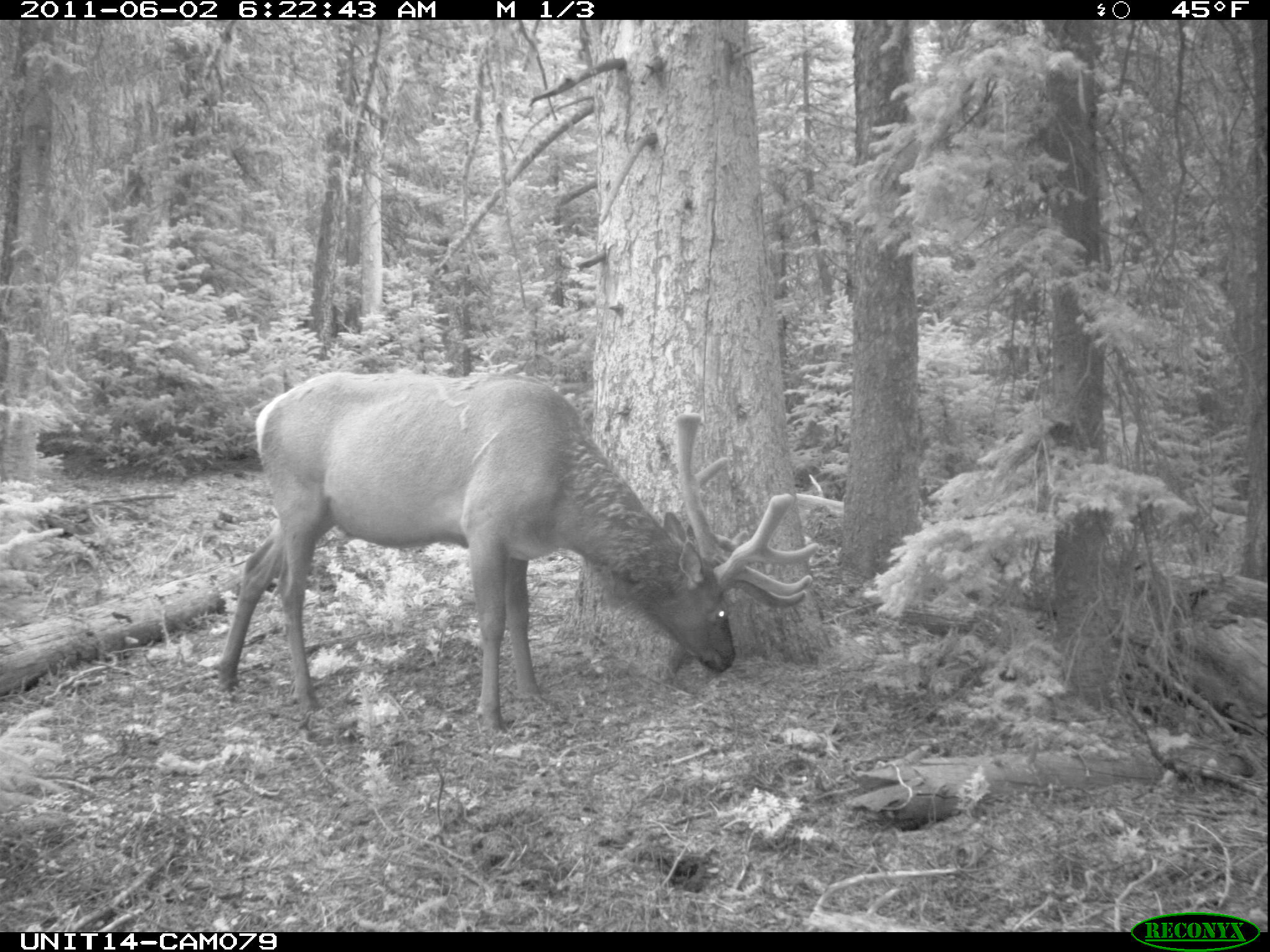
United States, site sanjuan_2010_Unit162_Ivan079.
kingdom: Animalia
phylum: Chordata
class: Mammalia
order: Artiodactyla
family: Cervidae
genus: Cervus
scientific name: Cervus elaphus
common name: red deer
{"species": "Cervus elaphus (red deer)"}